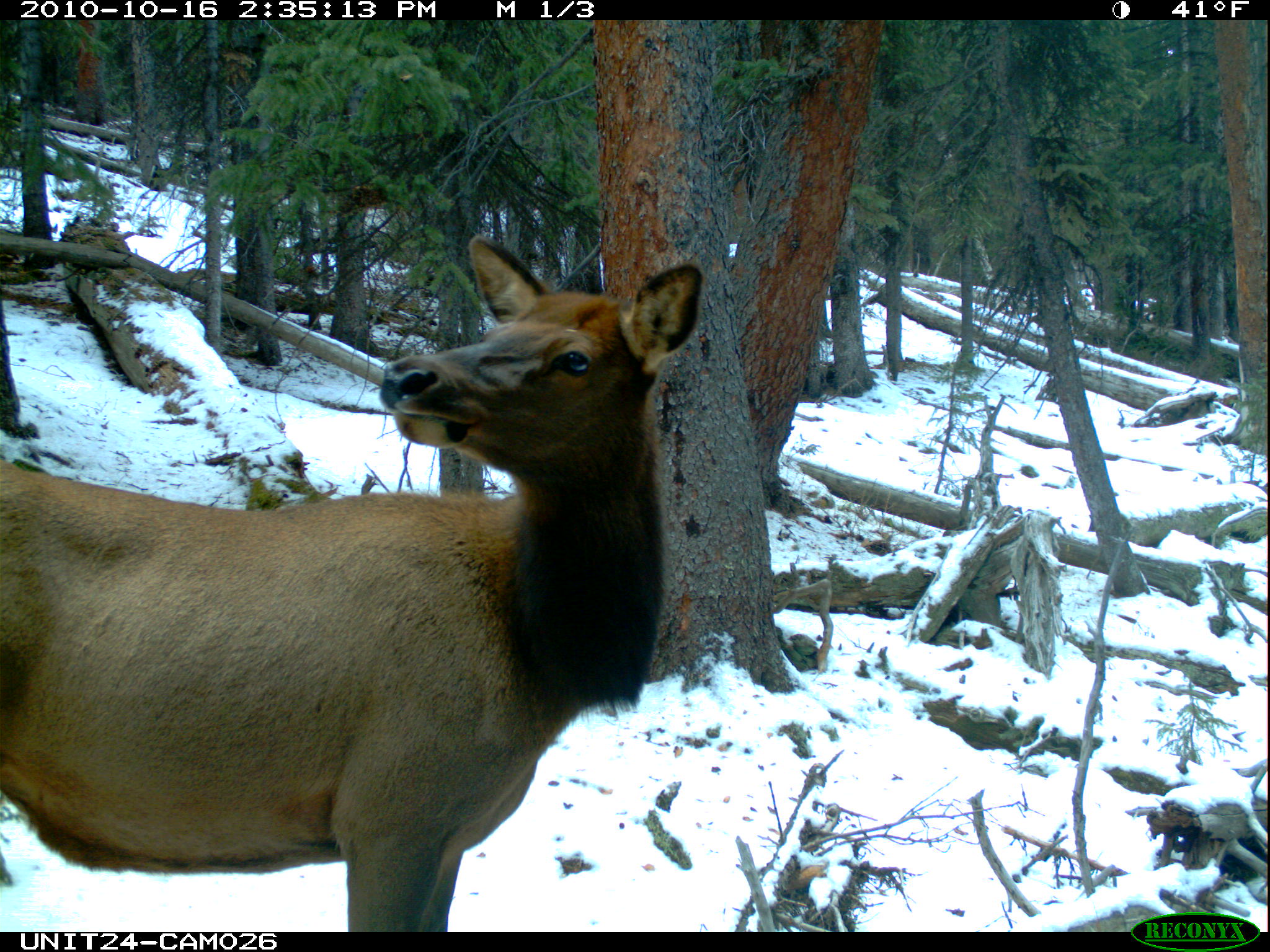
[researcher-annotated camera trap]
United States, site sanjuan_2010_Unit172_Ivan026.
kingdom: Animalia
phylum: Chordata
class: Mammalia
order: Artiodactyla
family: Cervidae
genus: Cervus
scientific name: Cervus elaphus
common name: red deer